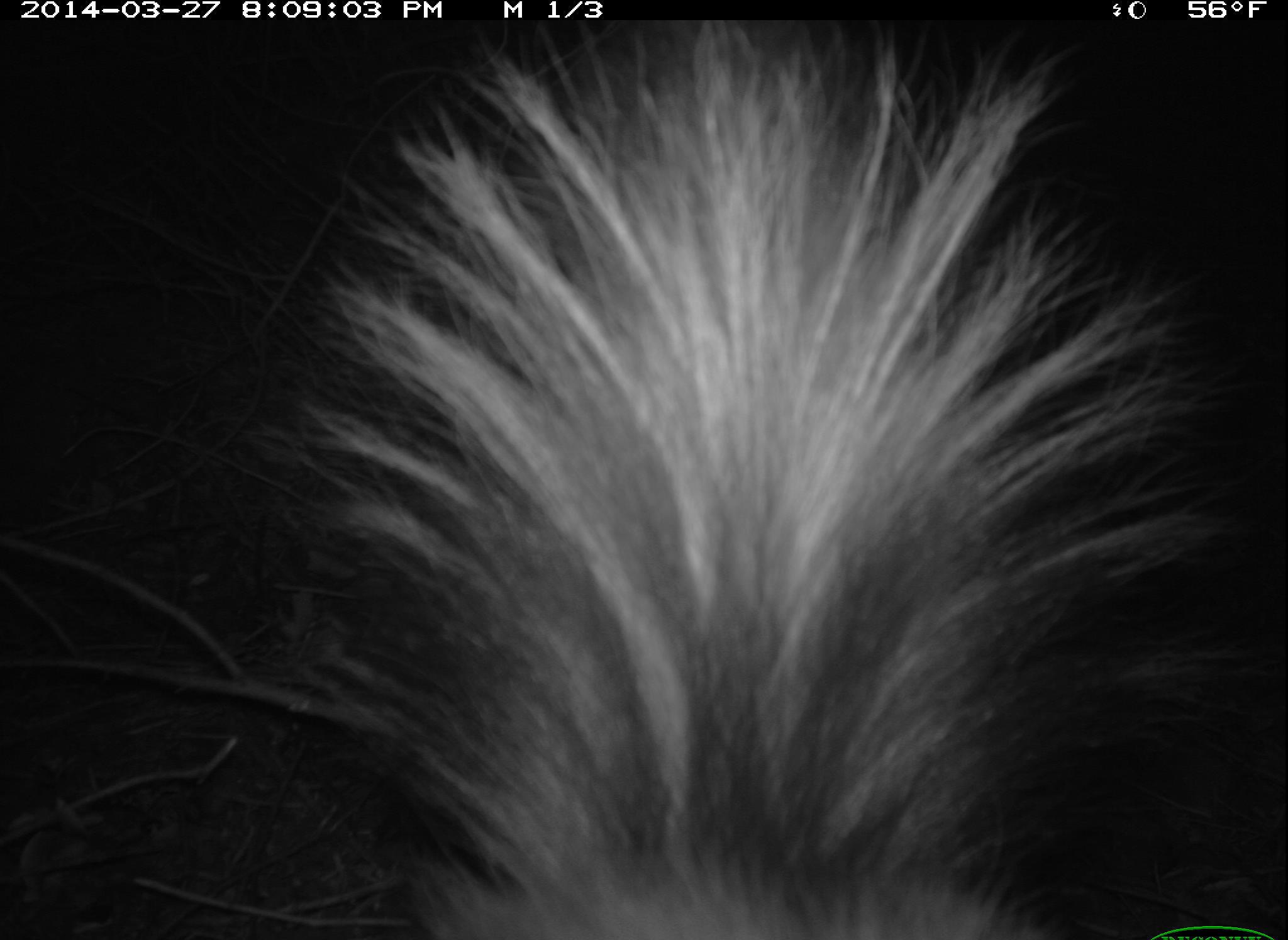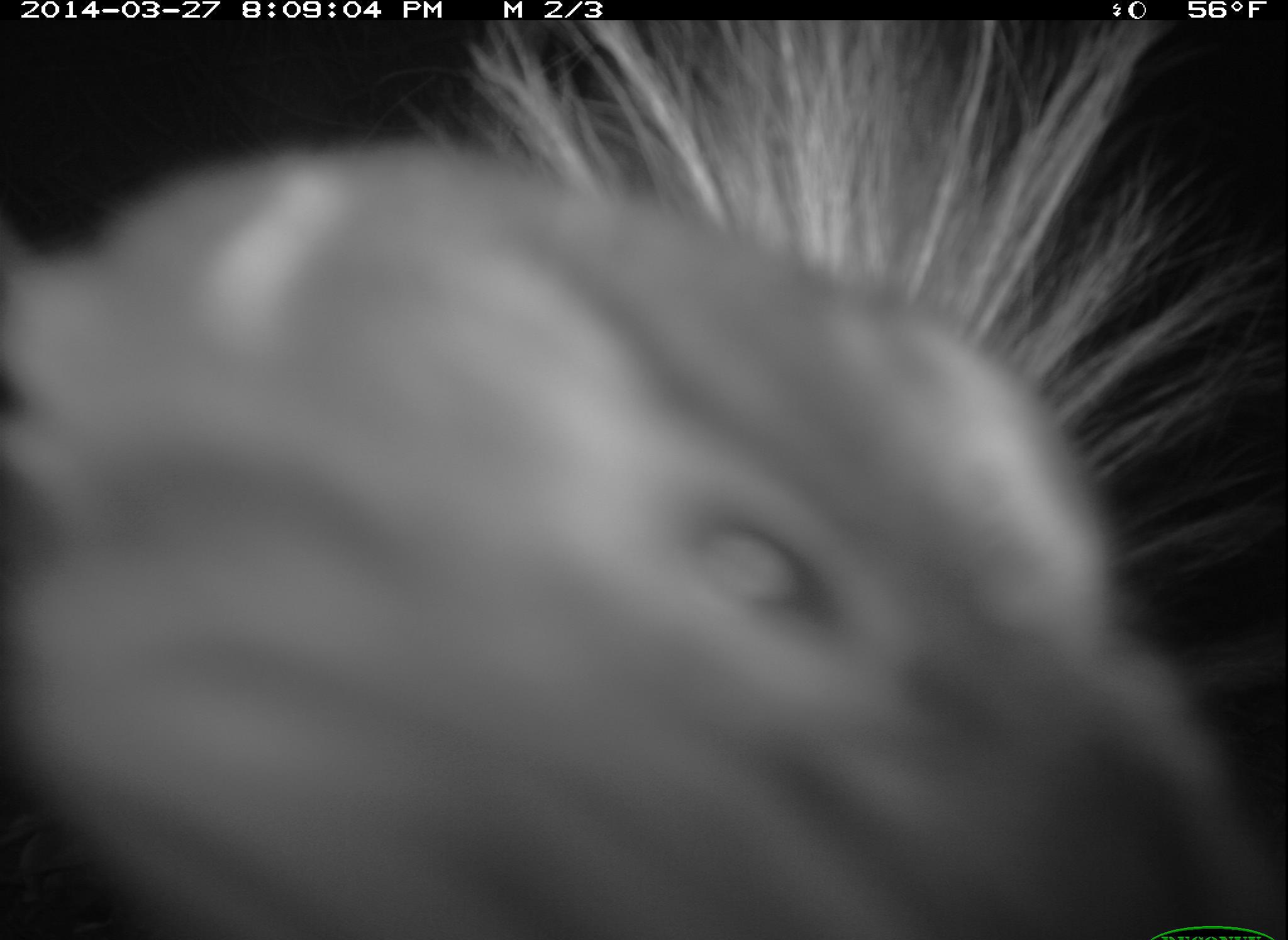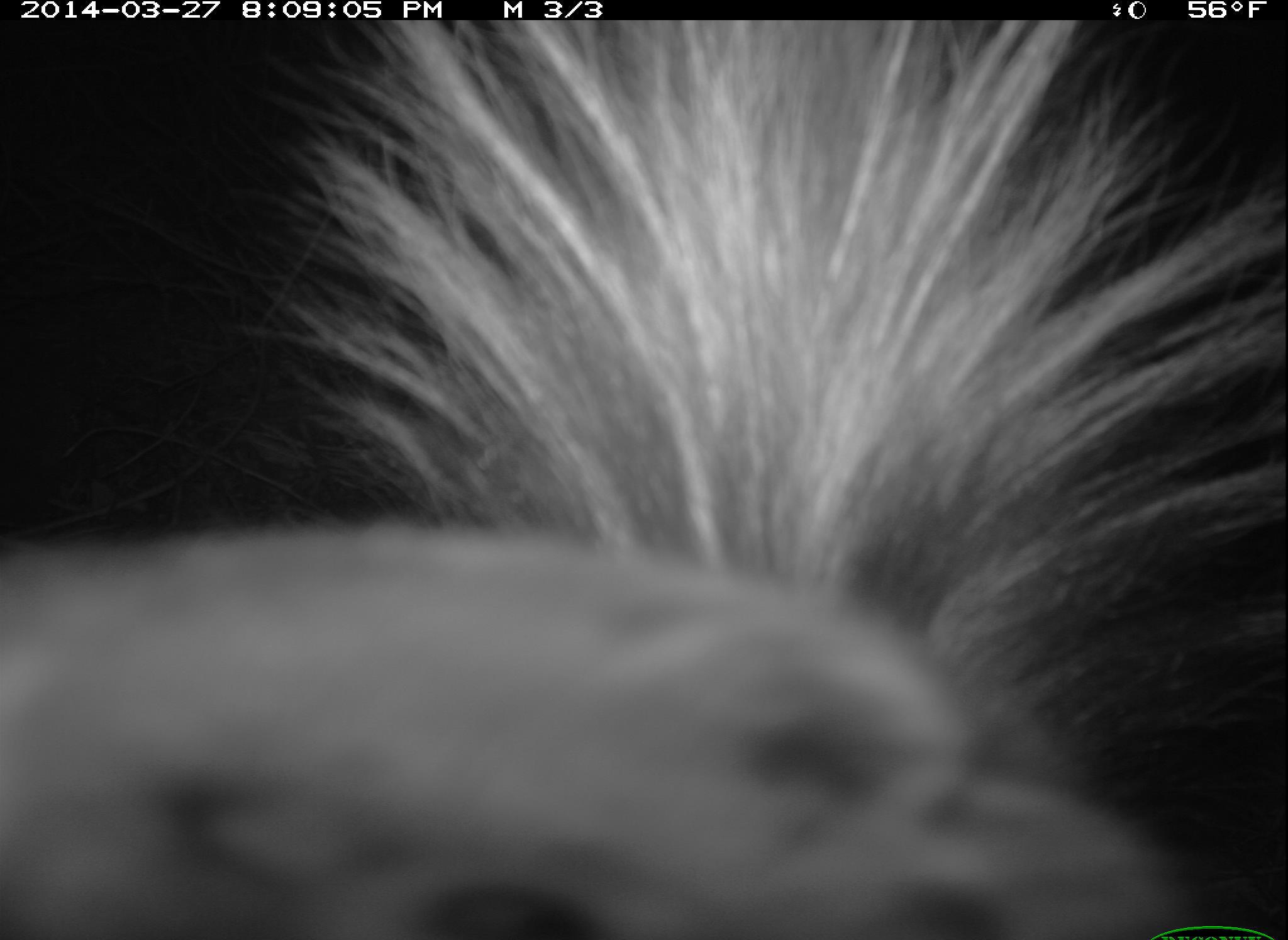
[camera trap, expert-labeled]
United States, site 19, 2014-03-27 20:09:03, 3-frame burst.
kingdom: Animalia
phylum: Chordata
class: Mammalia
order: Carnivora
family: Mephitidae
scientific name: Mephitidae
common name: skunk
Skunk (Mephitidae).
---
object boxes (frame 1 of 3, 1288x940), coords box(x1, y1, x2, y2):
skunk: box(257, 10, 1219, 937)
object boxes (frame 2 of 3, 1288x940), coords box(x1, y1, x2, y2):
skunk: box(3, 8, 1286, 937)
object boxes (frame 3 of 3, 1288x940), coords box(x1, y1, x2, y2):
skunk: box(2, 14, 1286, 938)